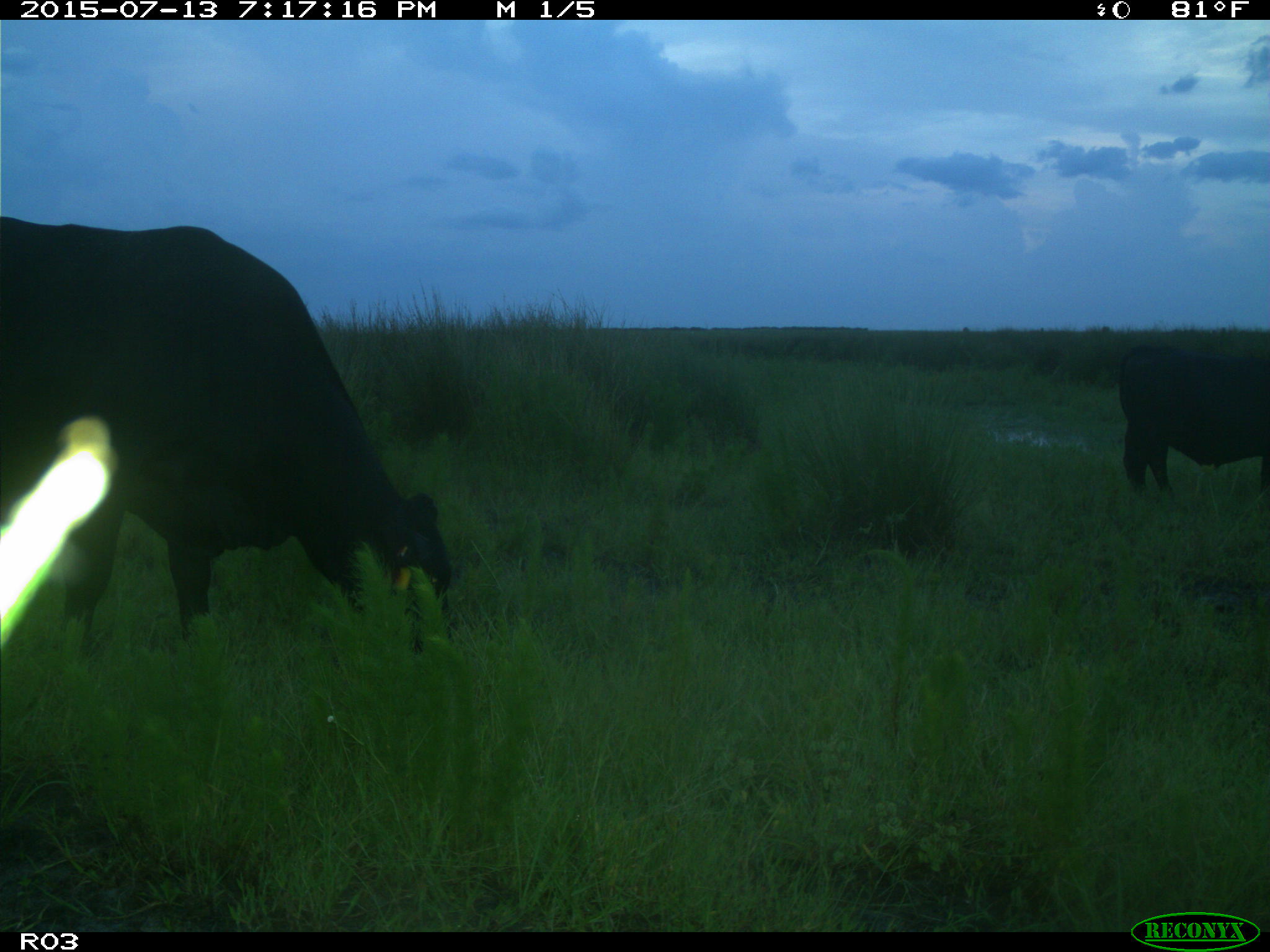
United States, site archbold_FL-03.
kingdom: Animalia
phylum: Chordata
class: Mammalia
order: Artiodactyla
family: Bovidae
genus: Bos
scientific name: Bos taurus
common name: domestic cow